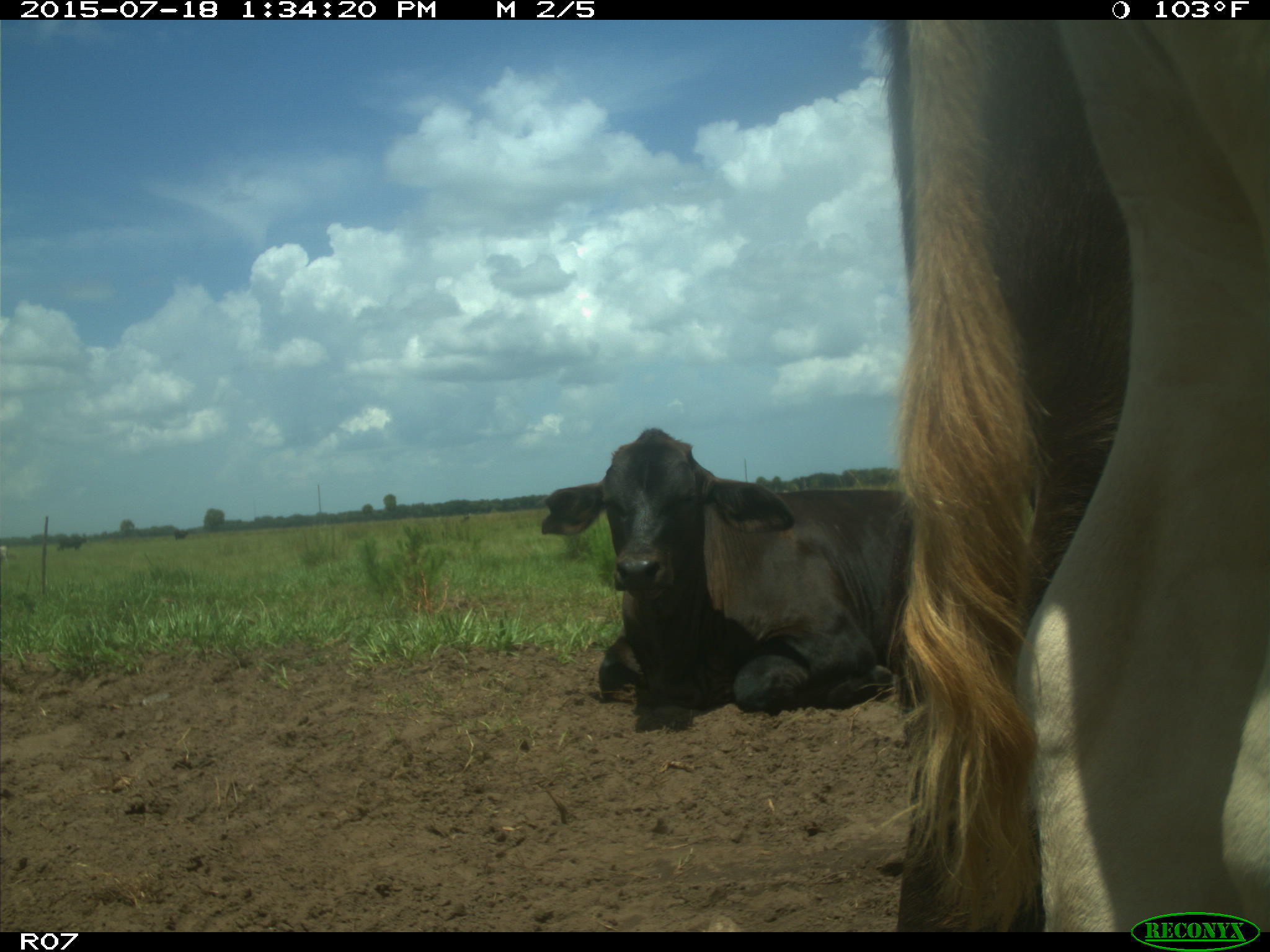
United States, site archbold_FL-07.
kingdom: Animalia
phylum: Chordata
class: Mammalia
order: Artiodactyla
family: Bovidae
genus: Bos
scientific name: Bos taurus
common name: domestic cow